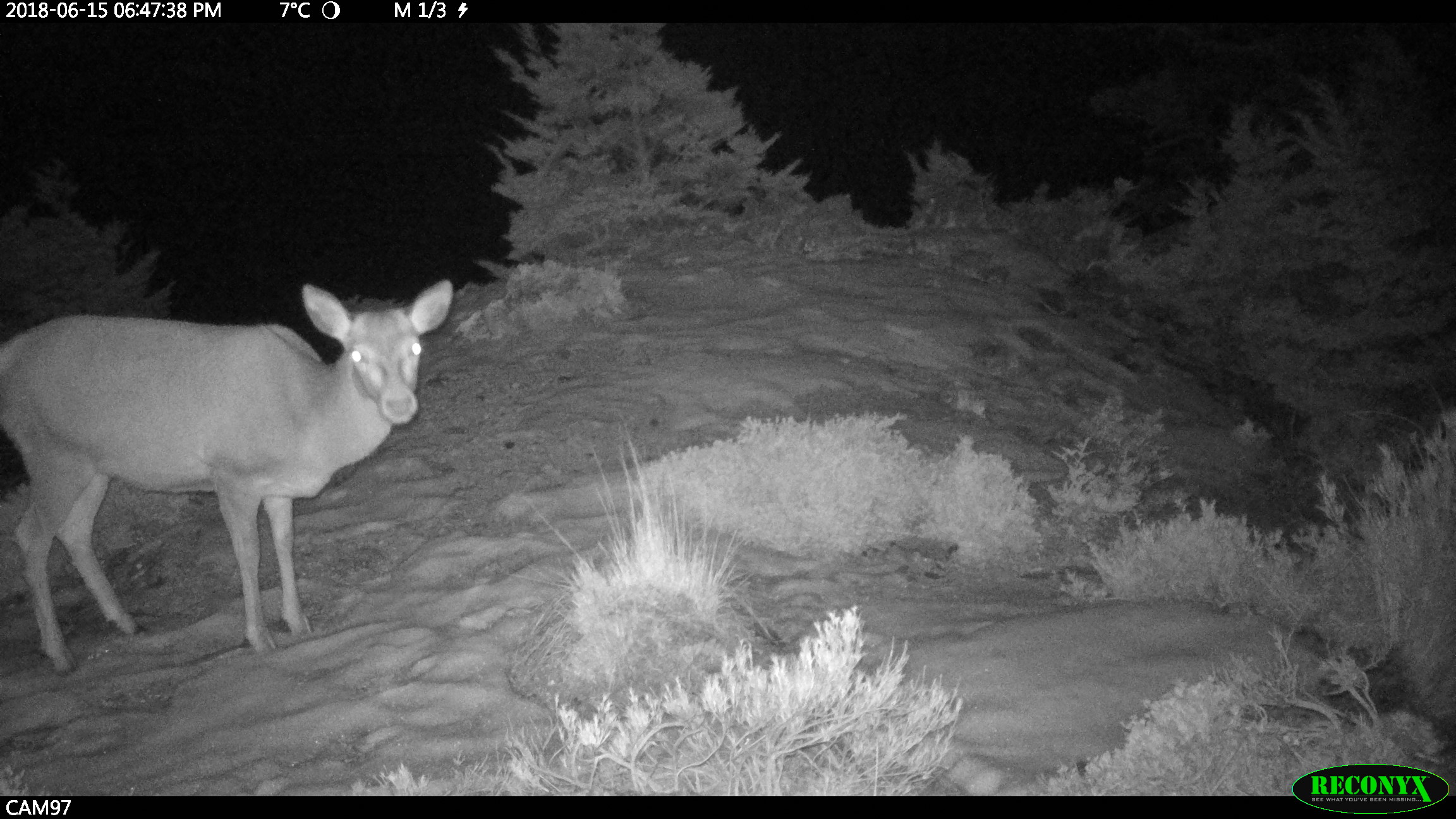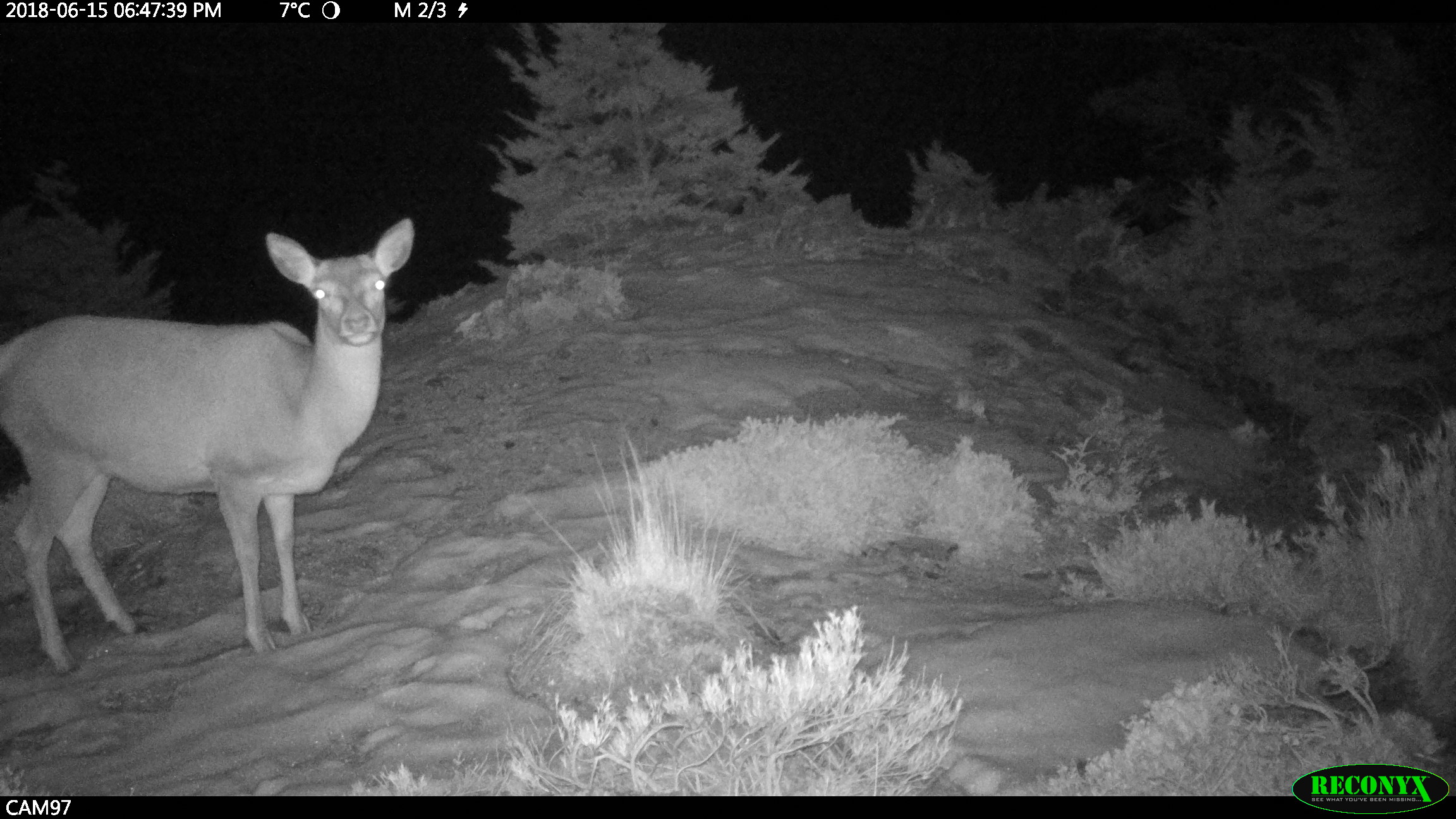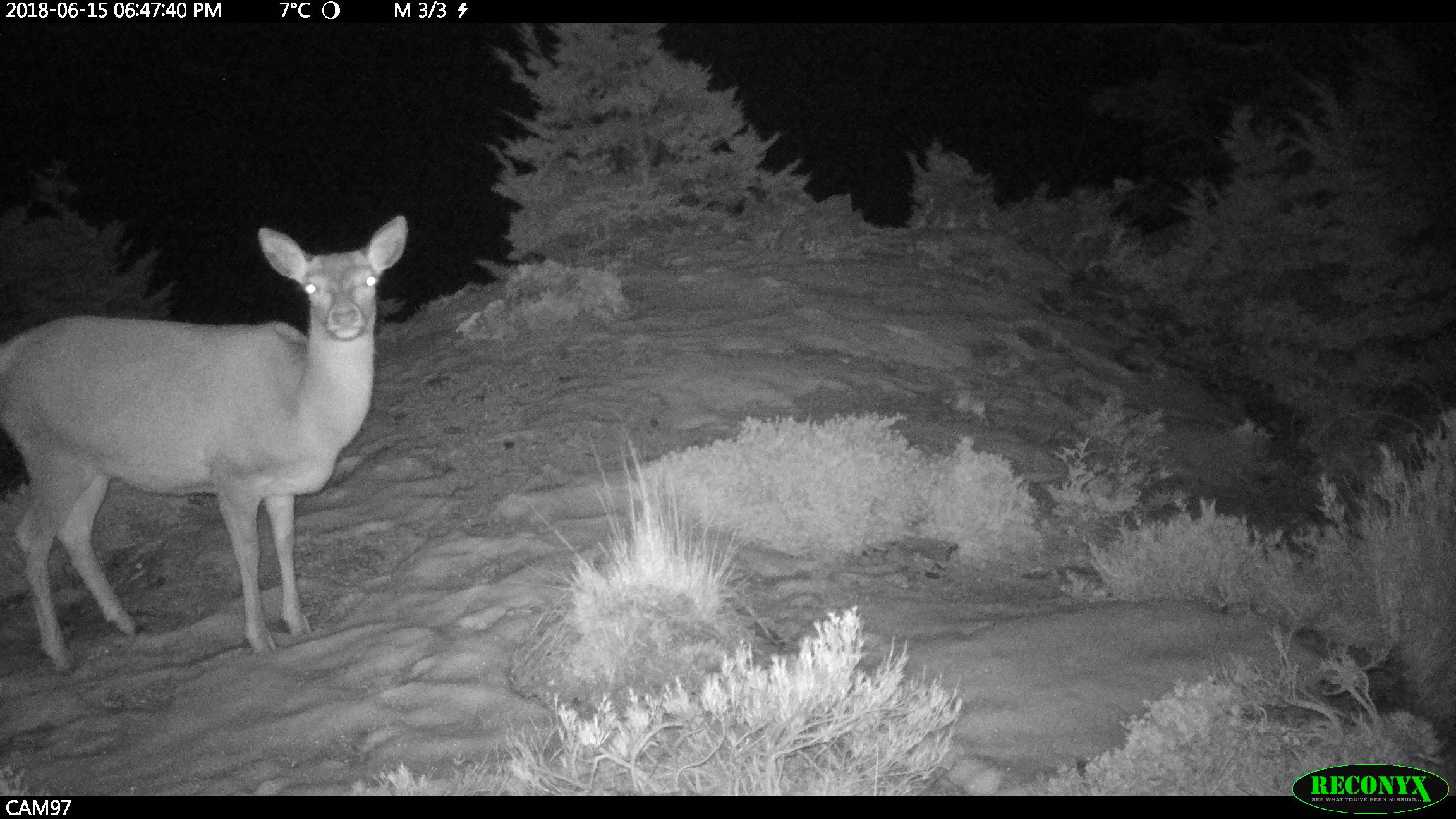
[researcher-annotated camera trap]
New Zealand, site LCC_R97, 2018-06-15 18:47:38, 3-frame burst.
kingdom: Animalia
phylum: Chordata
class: Mammalia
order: Artiodactyla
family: Cervidae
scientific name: Cervidae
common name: deer